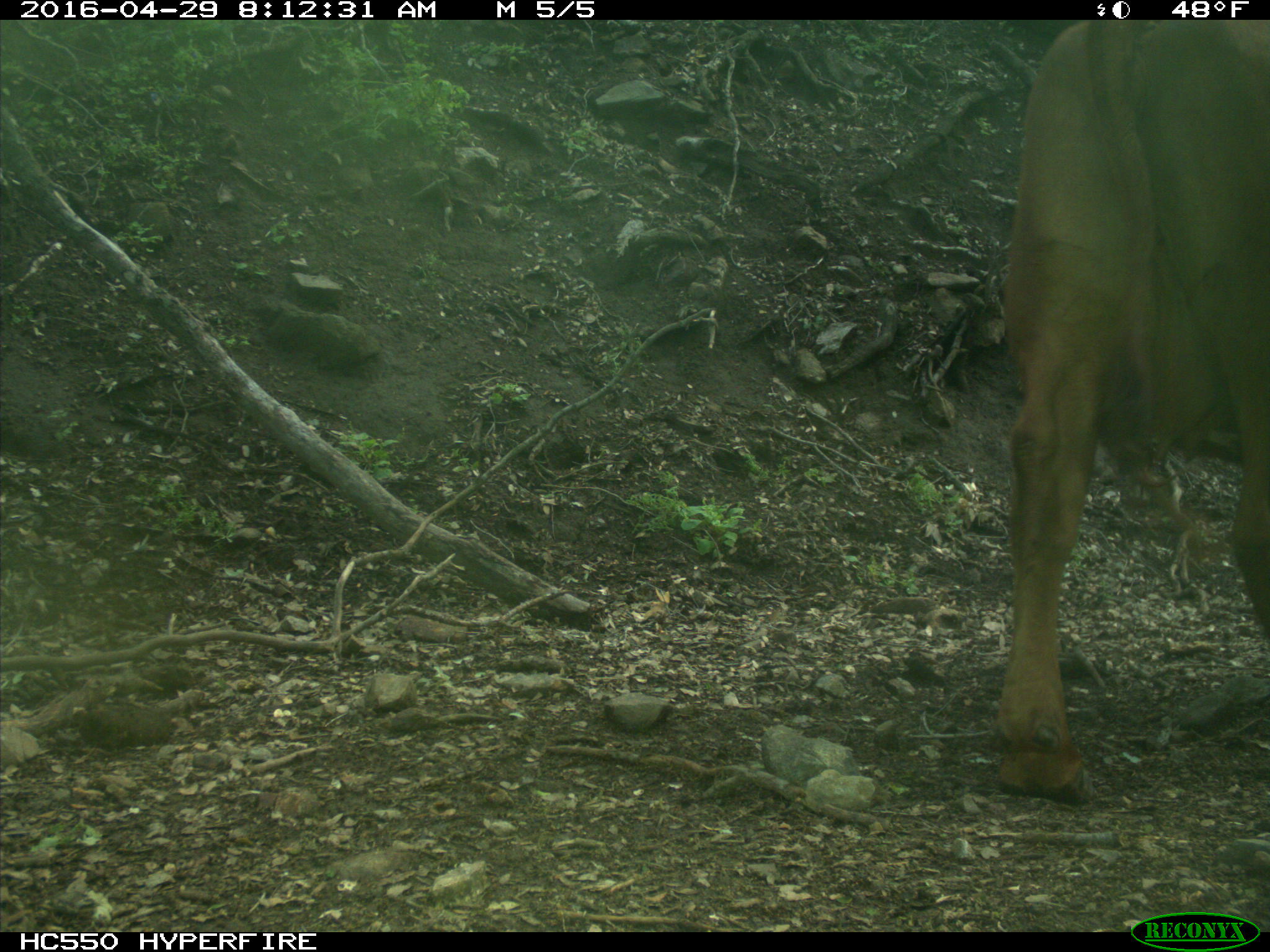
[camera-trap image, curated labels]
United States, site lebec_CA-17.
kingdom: Animalia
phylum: Chordata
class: Mammalia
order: Artiodactyla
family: Bovidae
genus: Bos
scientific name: Bos taurus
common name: domestic cow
Bos taurus (domestic cow).